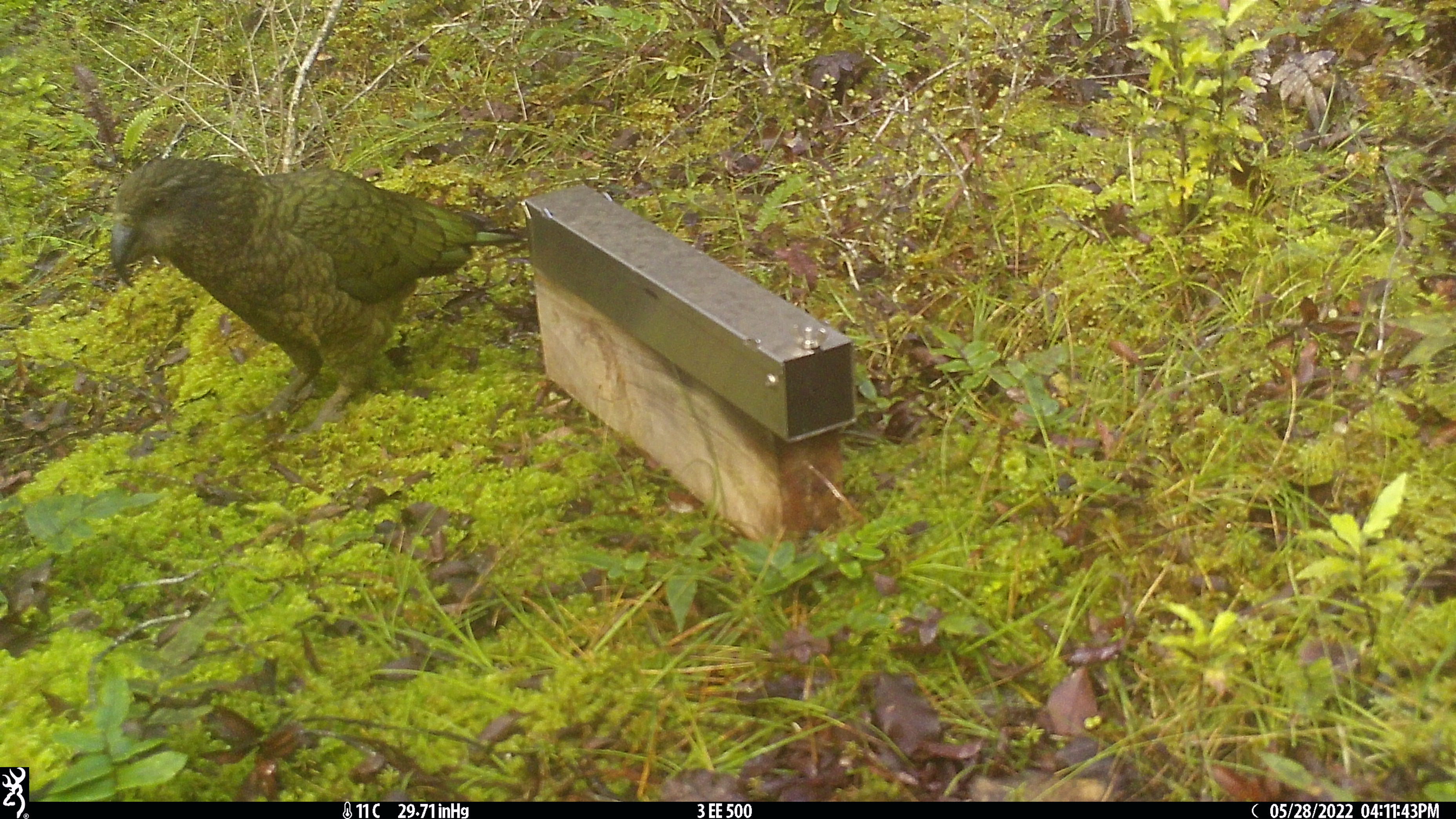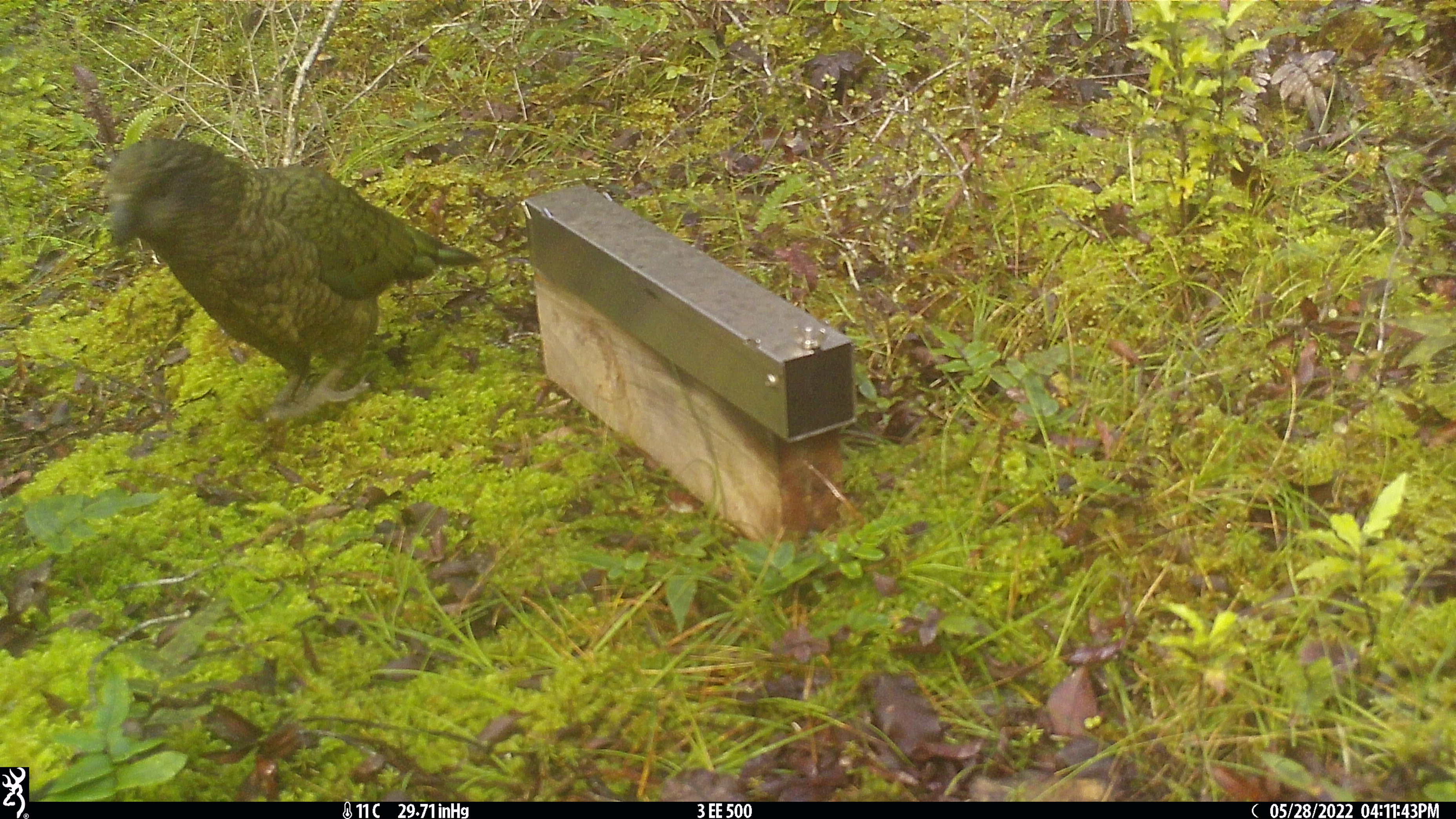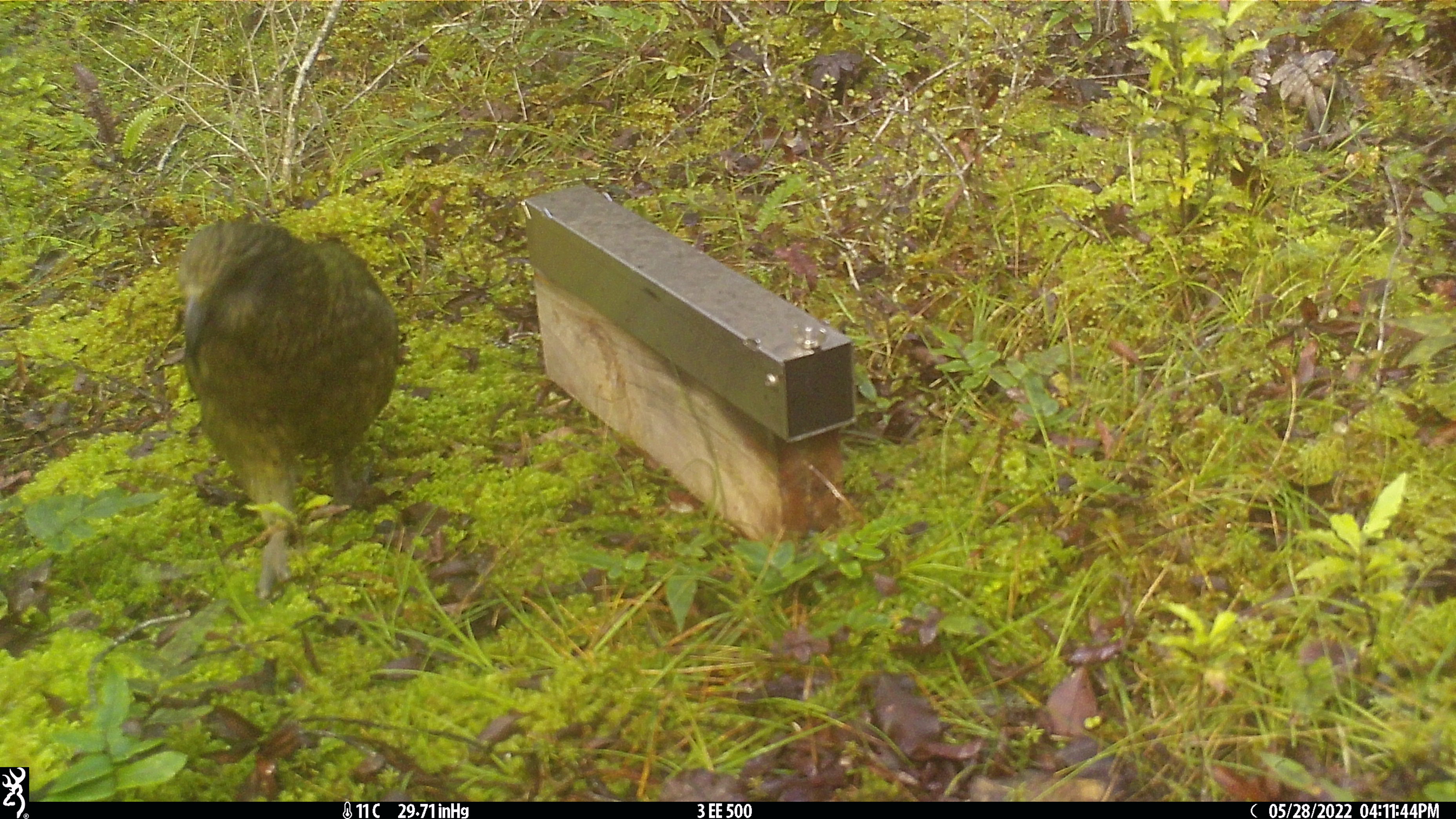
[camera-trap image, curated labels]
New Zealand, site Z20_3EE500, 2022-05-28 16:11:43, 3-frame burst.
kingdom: Animalia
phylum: Chordata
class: Aves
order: Psittaciformes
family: Strigopidae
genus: Nestor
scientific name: Nestor notabilis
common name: kea